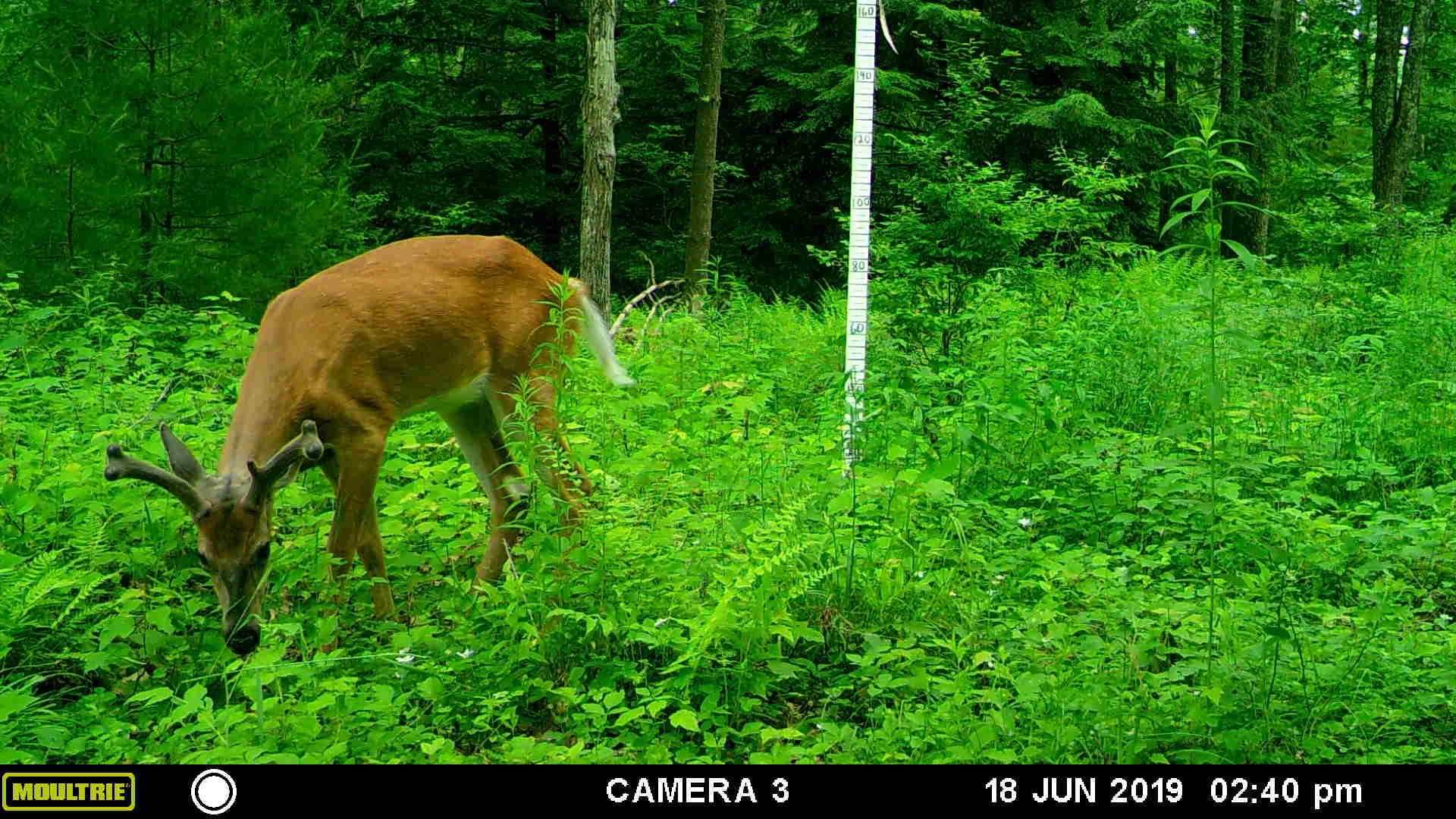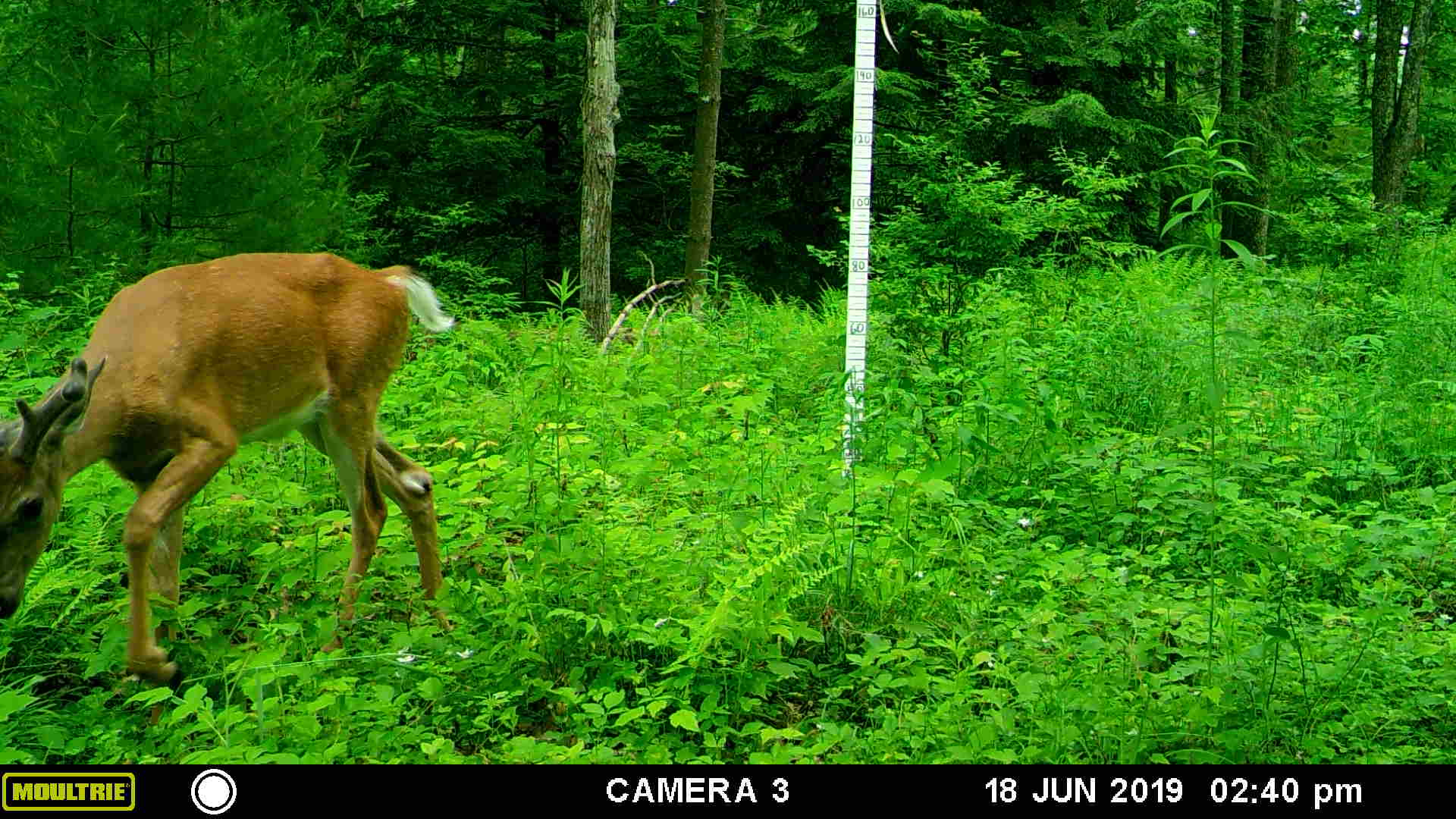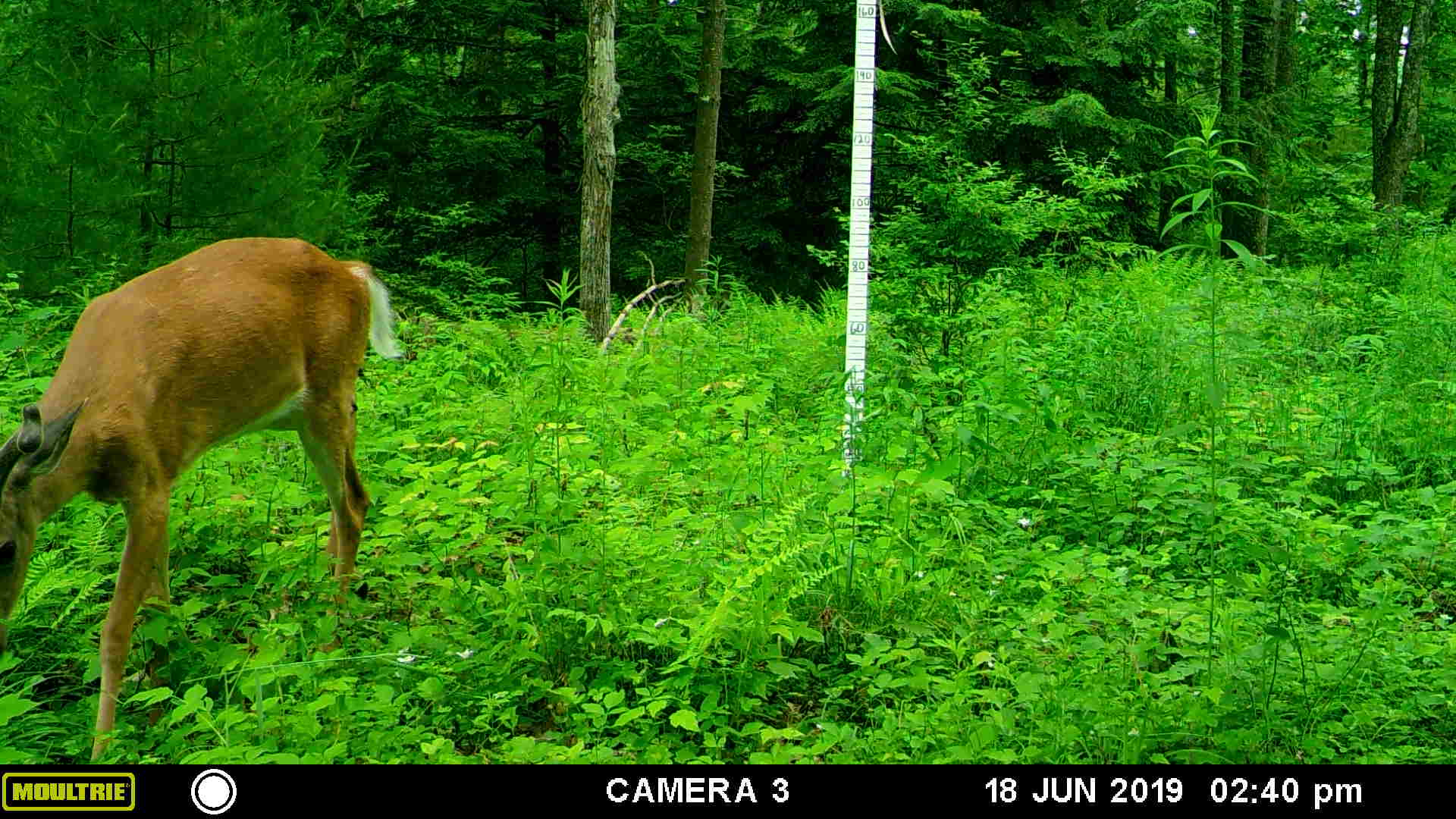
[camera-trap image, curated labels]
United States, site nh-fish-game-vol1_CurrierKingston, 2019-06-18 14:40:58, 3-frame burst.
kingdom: Animalia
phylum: Chordata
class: Mammalia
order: Artiodactyla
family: Cervidae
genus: Odocoileus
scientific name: Odocoileus virginianus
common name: white-tailed deer